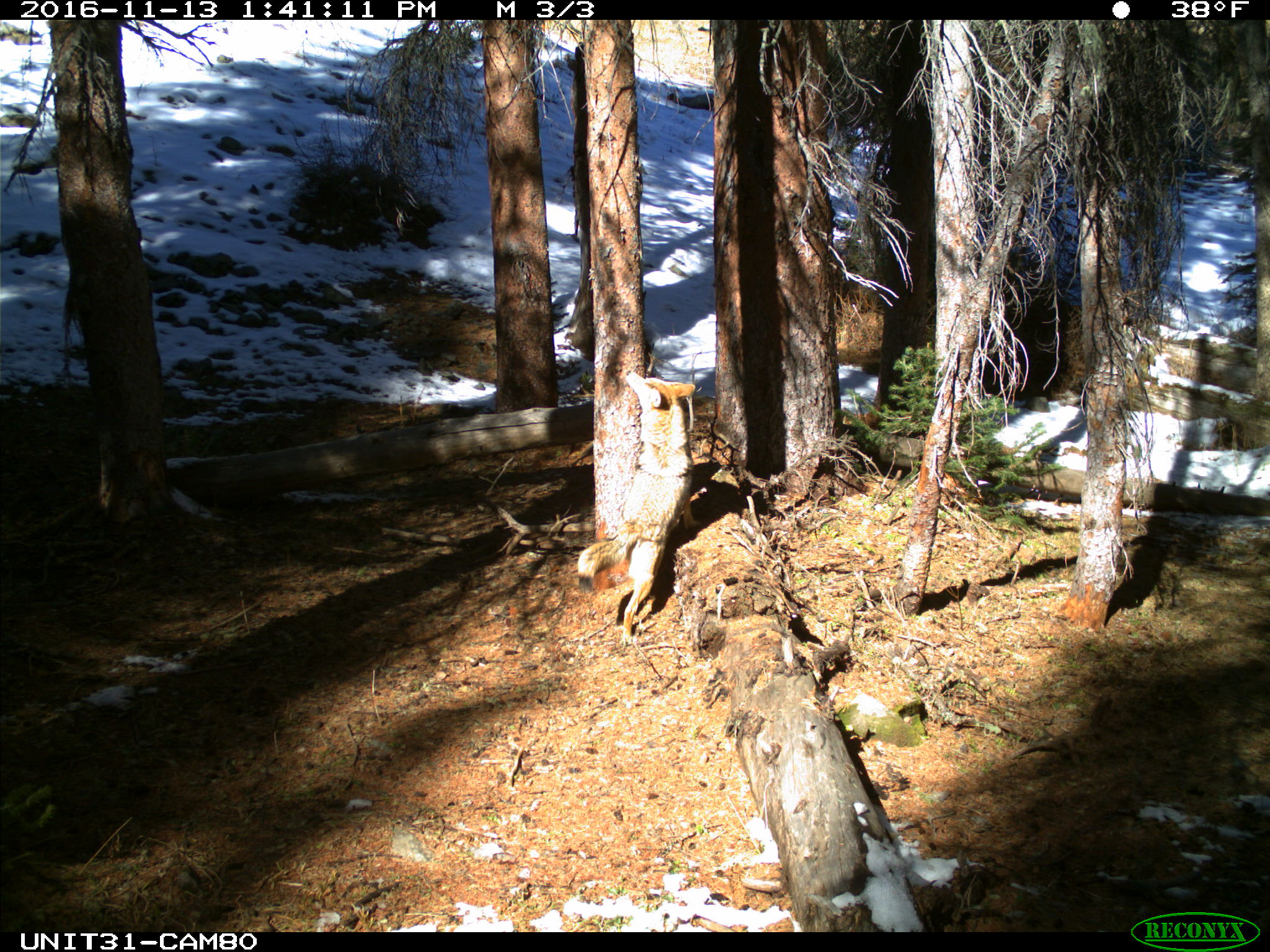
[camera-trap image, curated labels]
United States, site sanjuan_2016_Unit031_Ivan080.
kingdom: Animalia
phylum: Chordata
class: Mammalia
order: Carnivora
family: Canidae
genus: Canis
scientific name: Canis latrans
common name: coyote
Canis latrans (coyote).